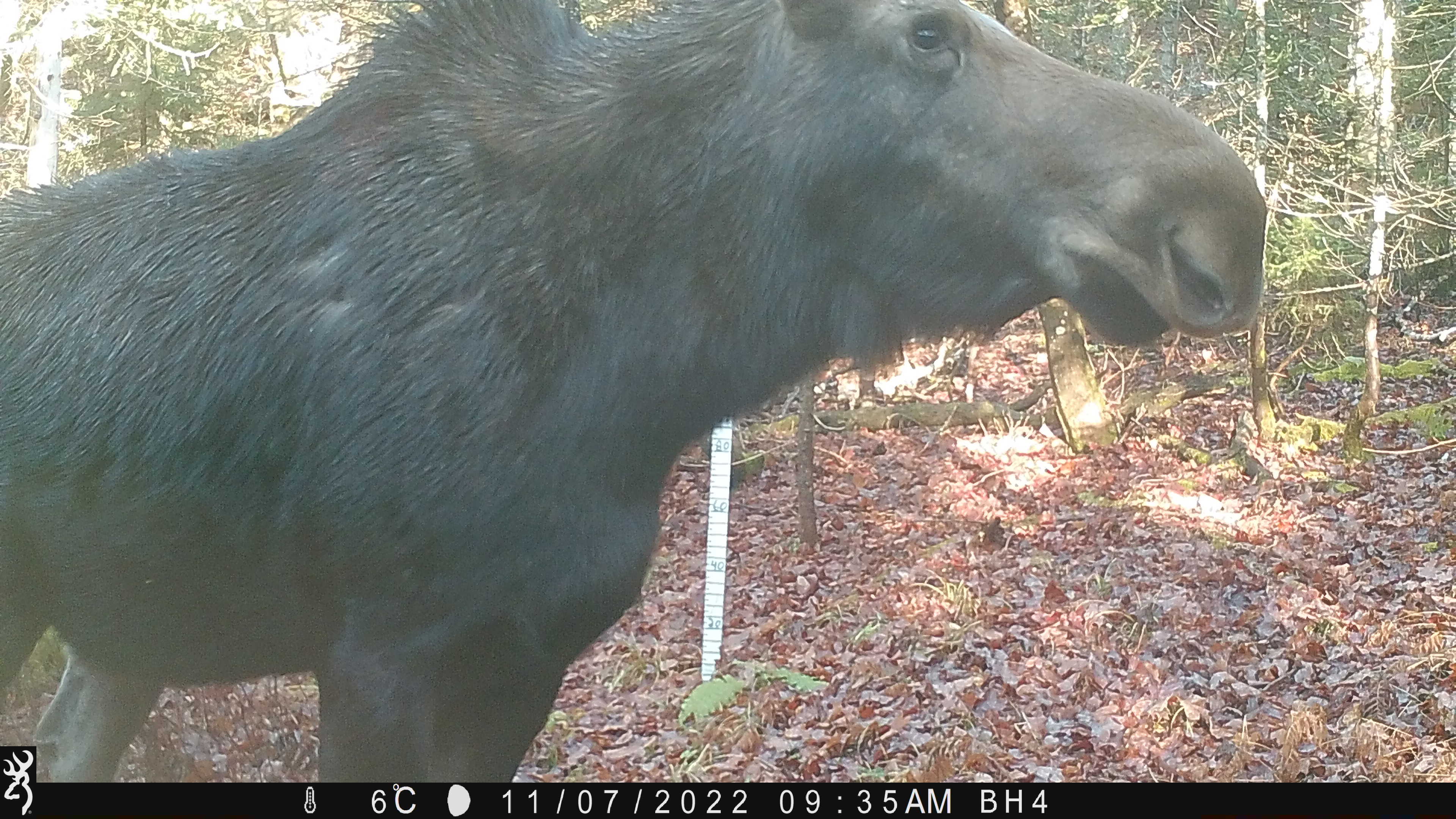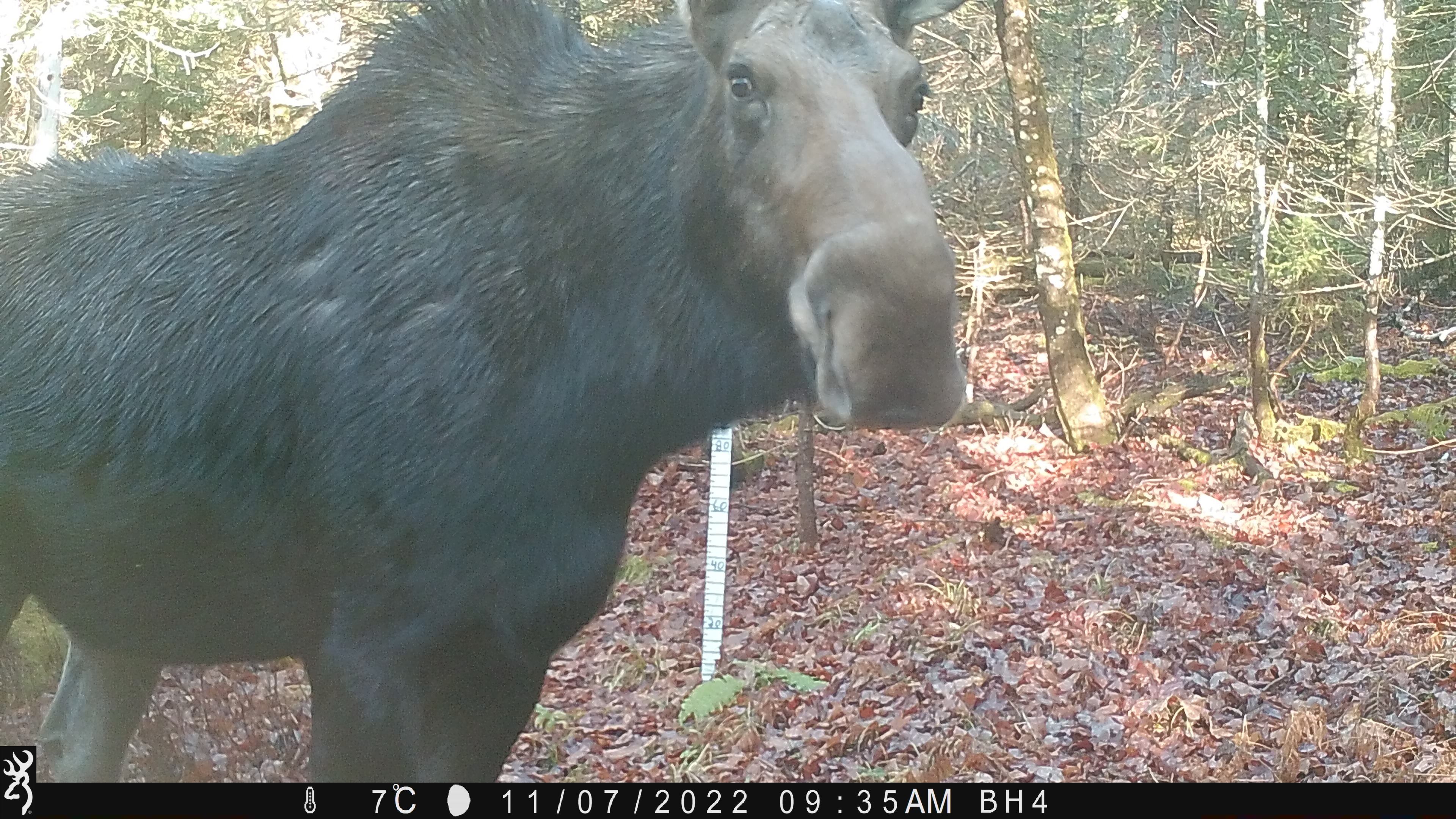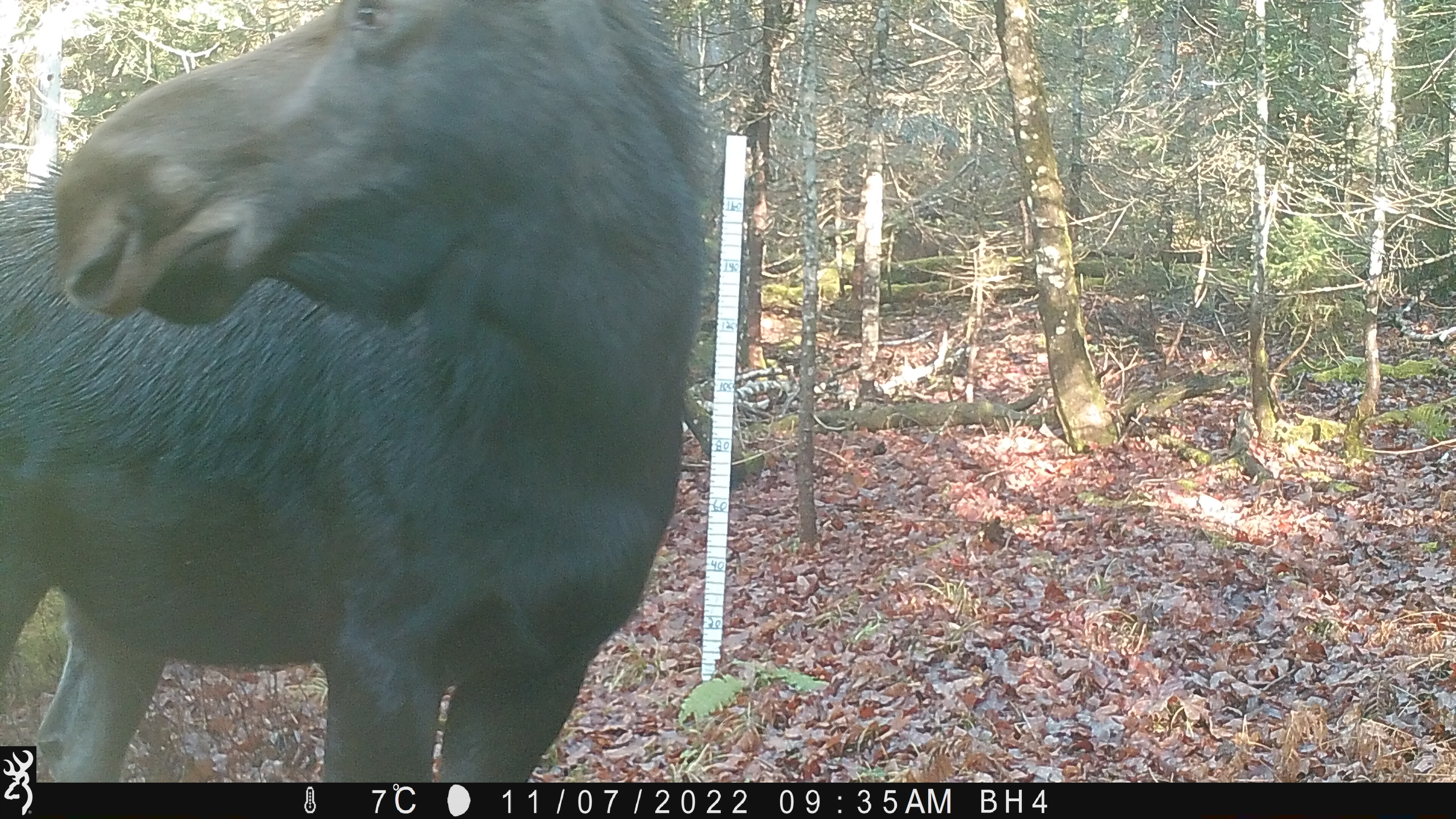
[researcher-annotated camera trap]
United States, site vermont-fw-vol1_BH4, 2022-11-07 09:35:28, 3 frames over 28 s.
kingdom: Animalia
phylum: Chordata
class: Mammalia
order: Artiodactyla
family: Cervidae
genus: Alces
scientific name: Alces alces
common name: moose